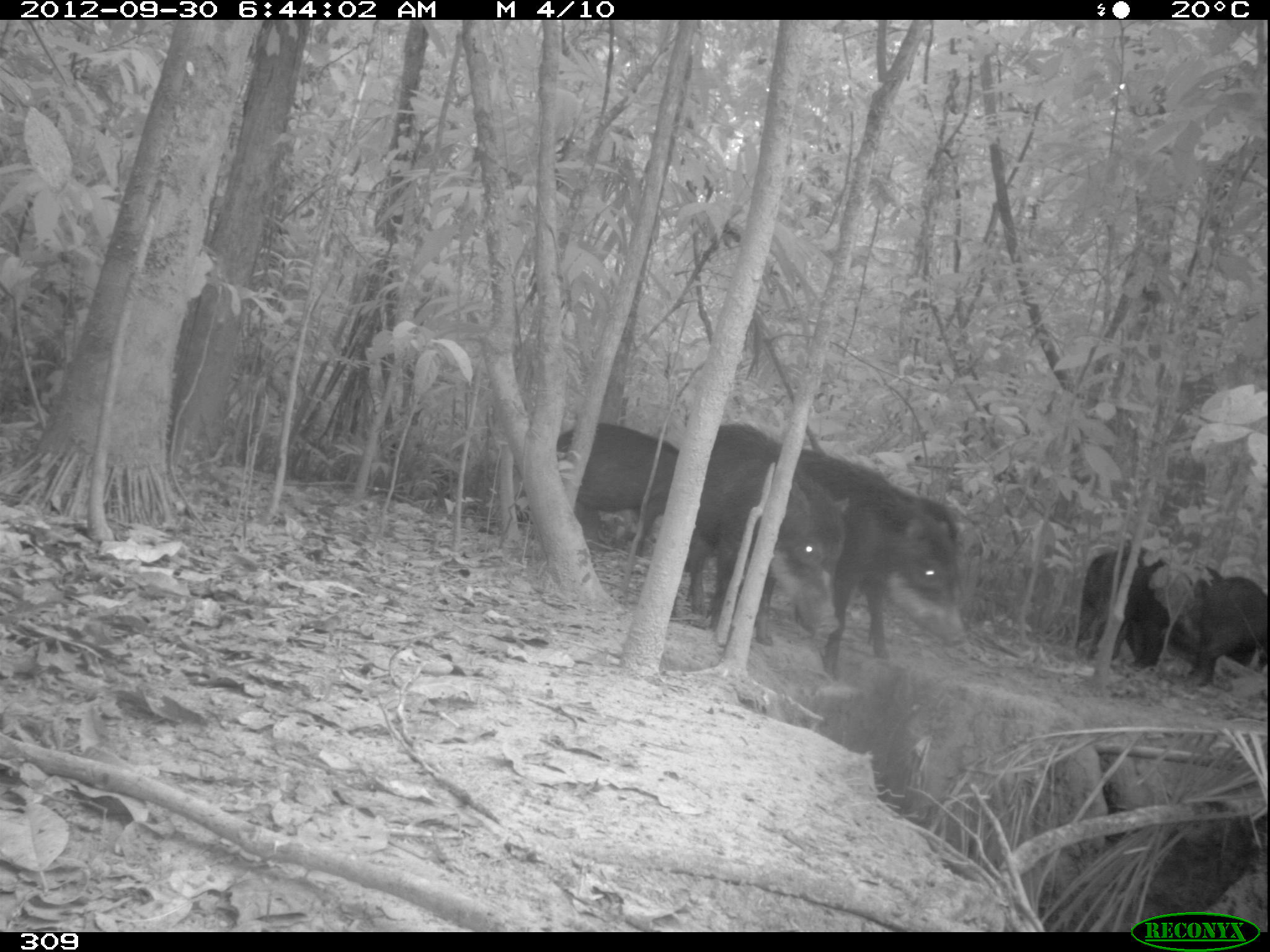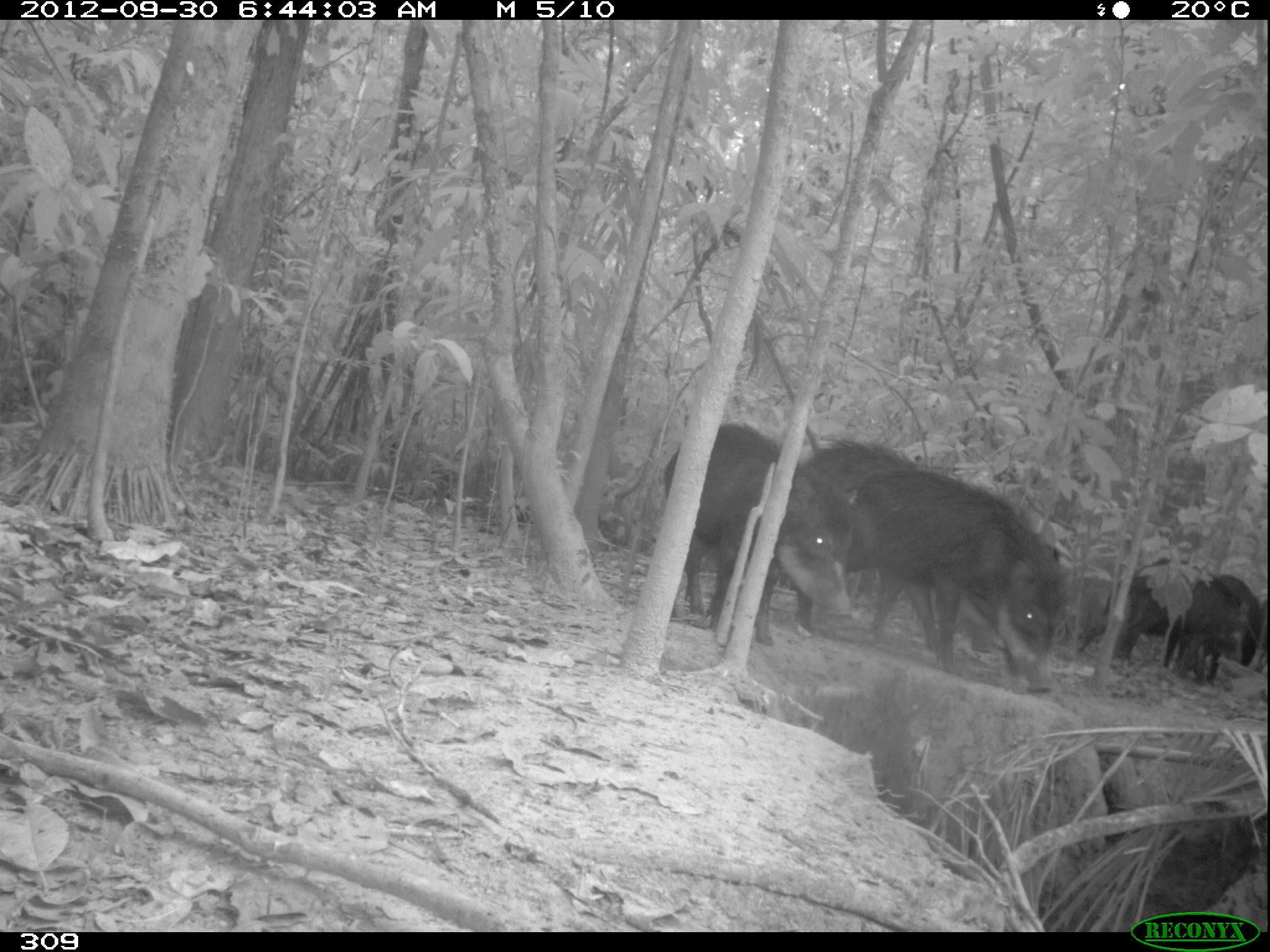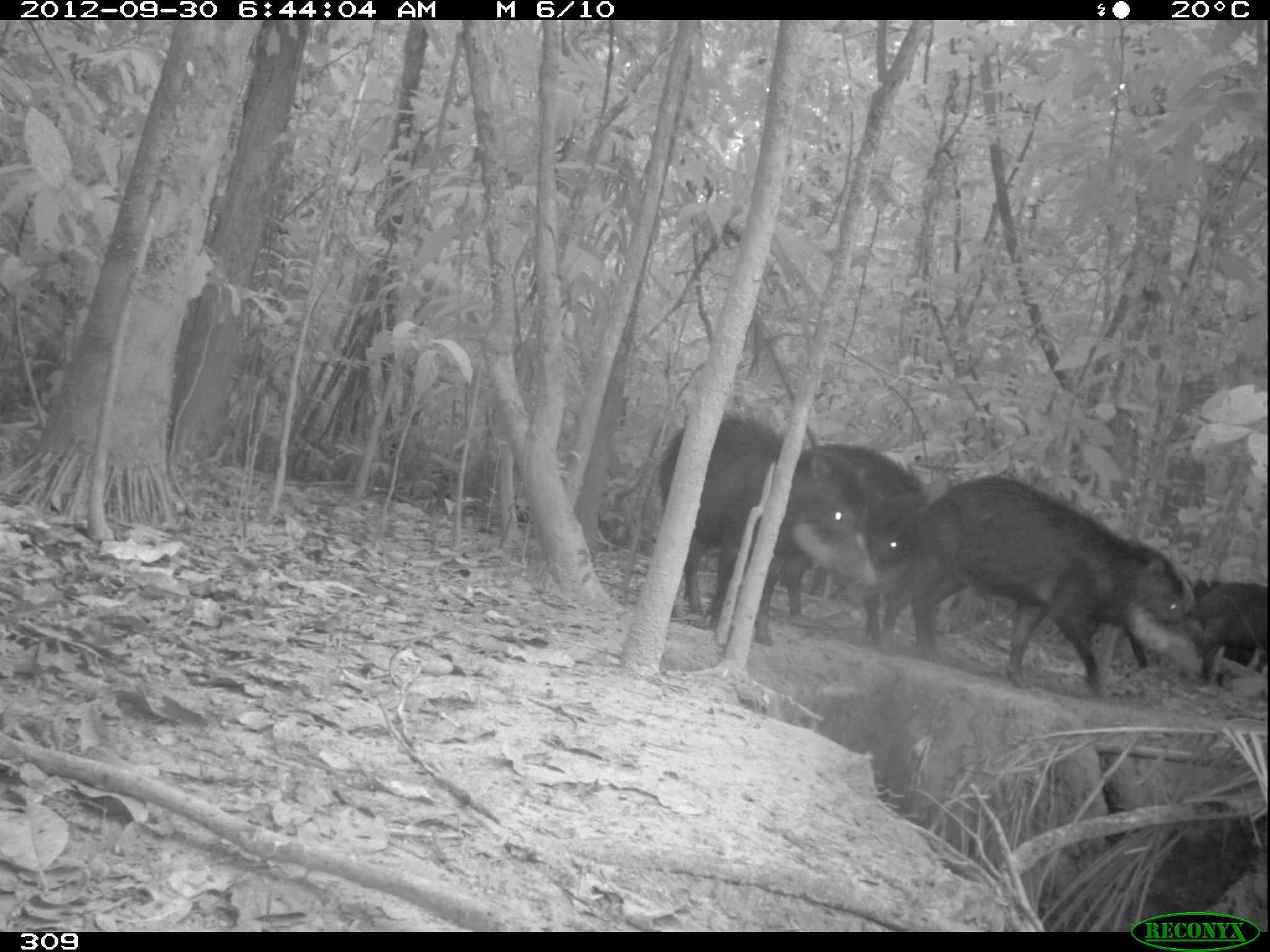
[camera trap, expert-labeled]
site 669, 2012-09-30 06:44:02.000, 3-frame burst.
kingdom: Animalia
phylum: Chordata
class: Mammalia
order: Artiodactyla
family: Tayassuidae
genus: Tayassu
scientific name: Tayassu pecari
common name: white-lipped peccary